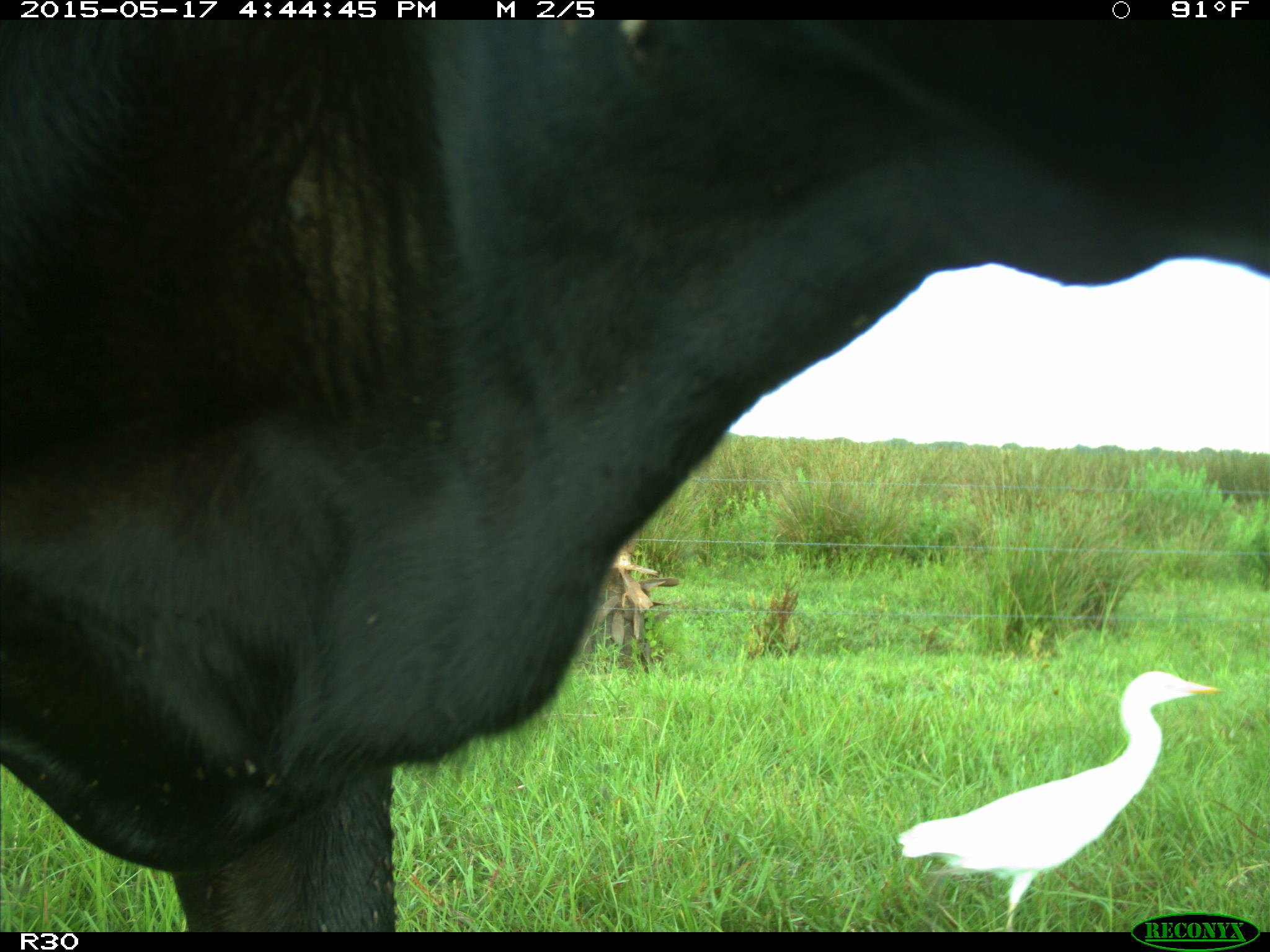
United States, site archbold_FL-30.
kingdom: Animalia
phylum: Chordata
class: Mammalia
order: Artiodactyla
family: Bovidae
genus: Bos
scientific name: Bos taurus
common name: domestic cow